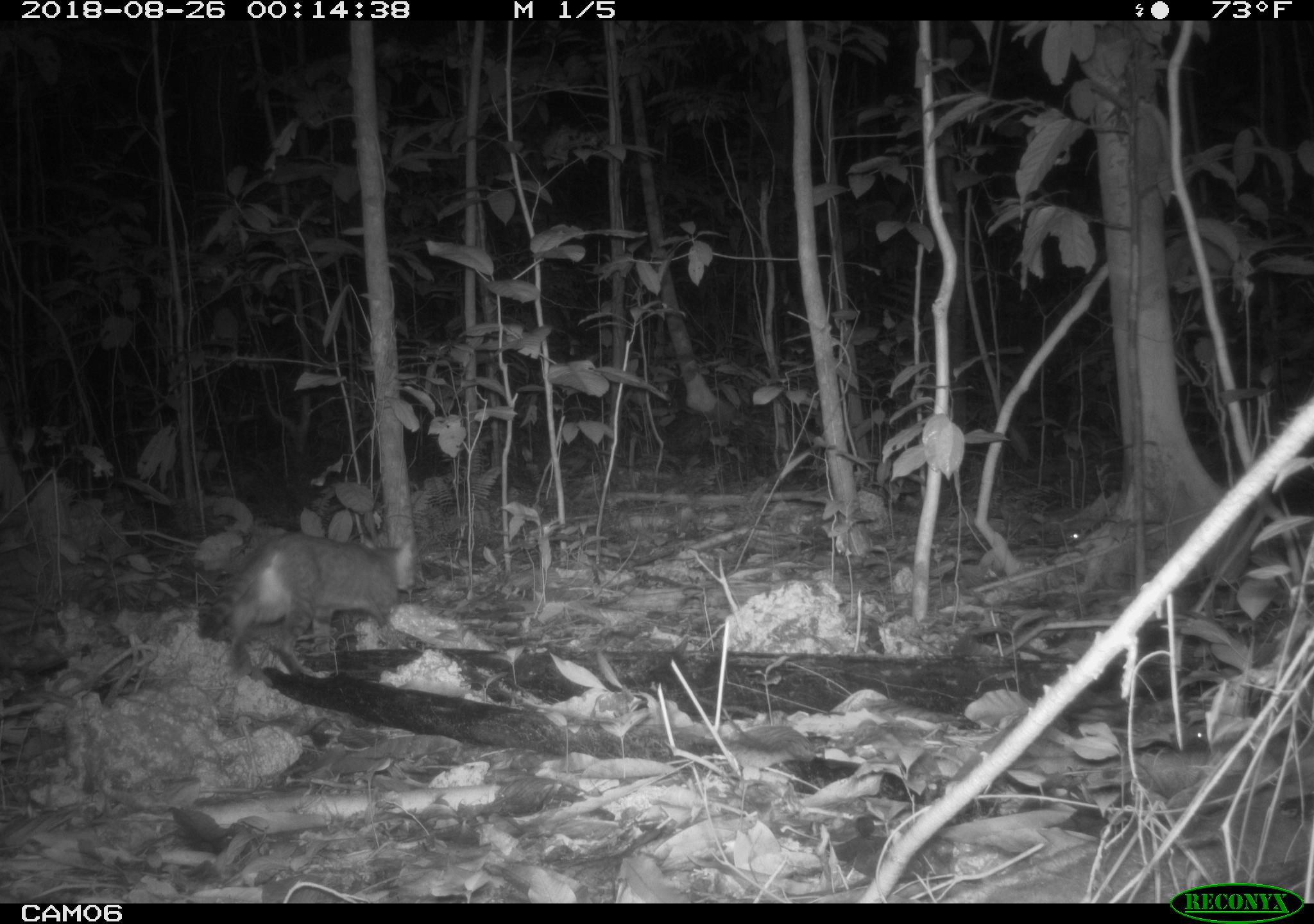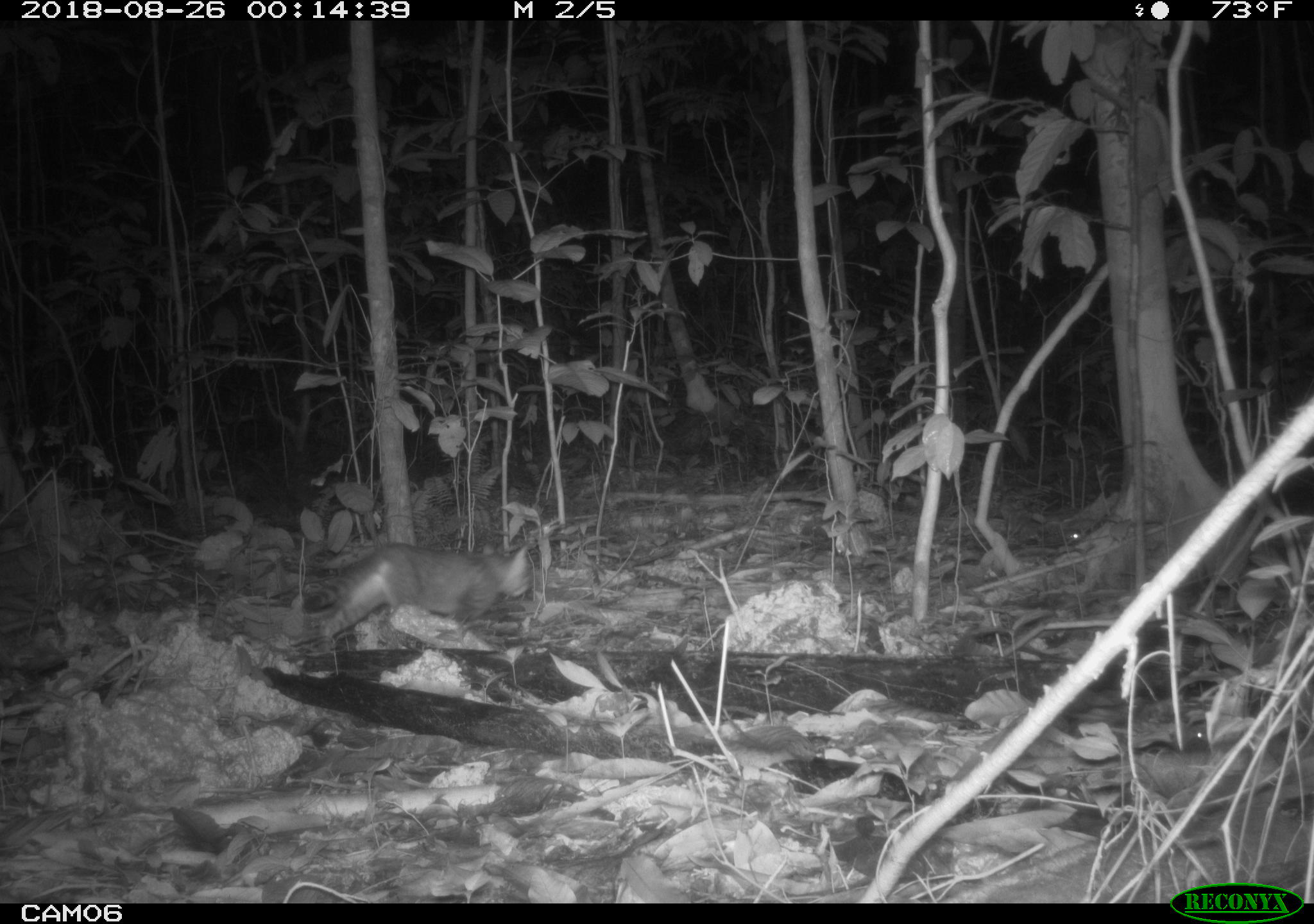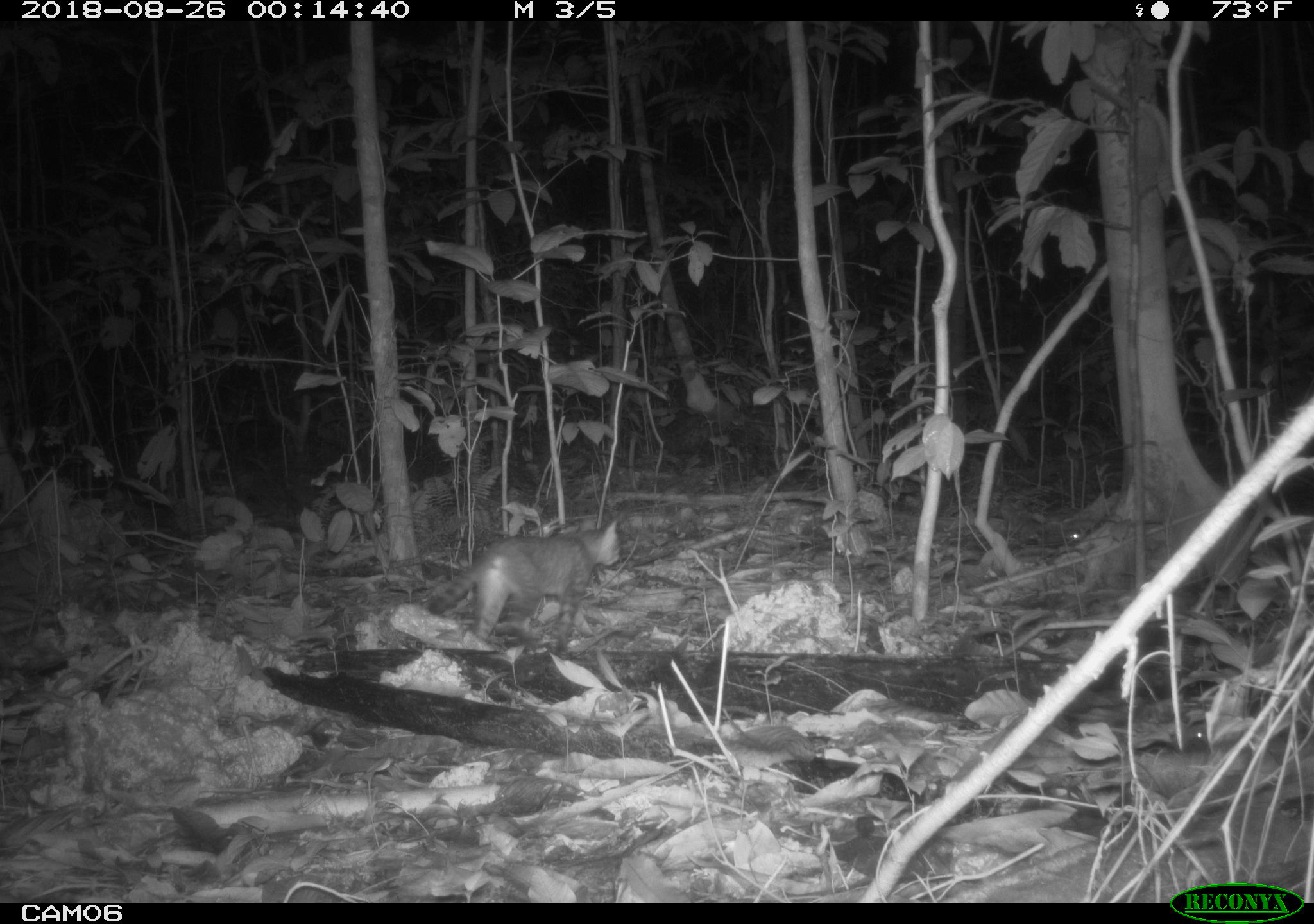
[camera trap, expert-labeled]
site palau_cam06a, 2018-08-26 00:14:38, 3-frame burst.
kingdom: Animalia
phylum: Chordata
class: Mammalia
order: Carnivora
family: Felidae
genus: Felis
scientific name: Felis catus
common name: cat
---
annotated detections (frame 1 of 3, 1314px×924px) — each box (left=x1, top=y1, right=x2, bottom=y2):
cat: (left=200, top=531, right=414, bottom=676)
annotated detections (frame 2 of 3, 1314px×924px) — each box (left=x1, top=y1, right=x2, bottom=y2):
cat: (left=303, top=540, right=529, bottom=648)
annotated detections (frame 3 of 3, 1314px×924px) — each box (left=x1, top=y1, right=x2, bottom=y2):
cat: (left=416, top=518, right=620, bottom=651)